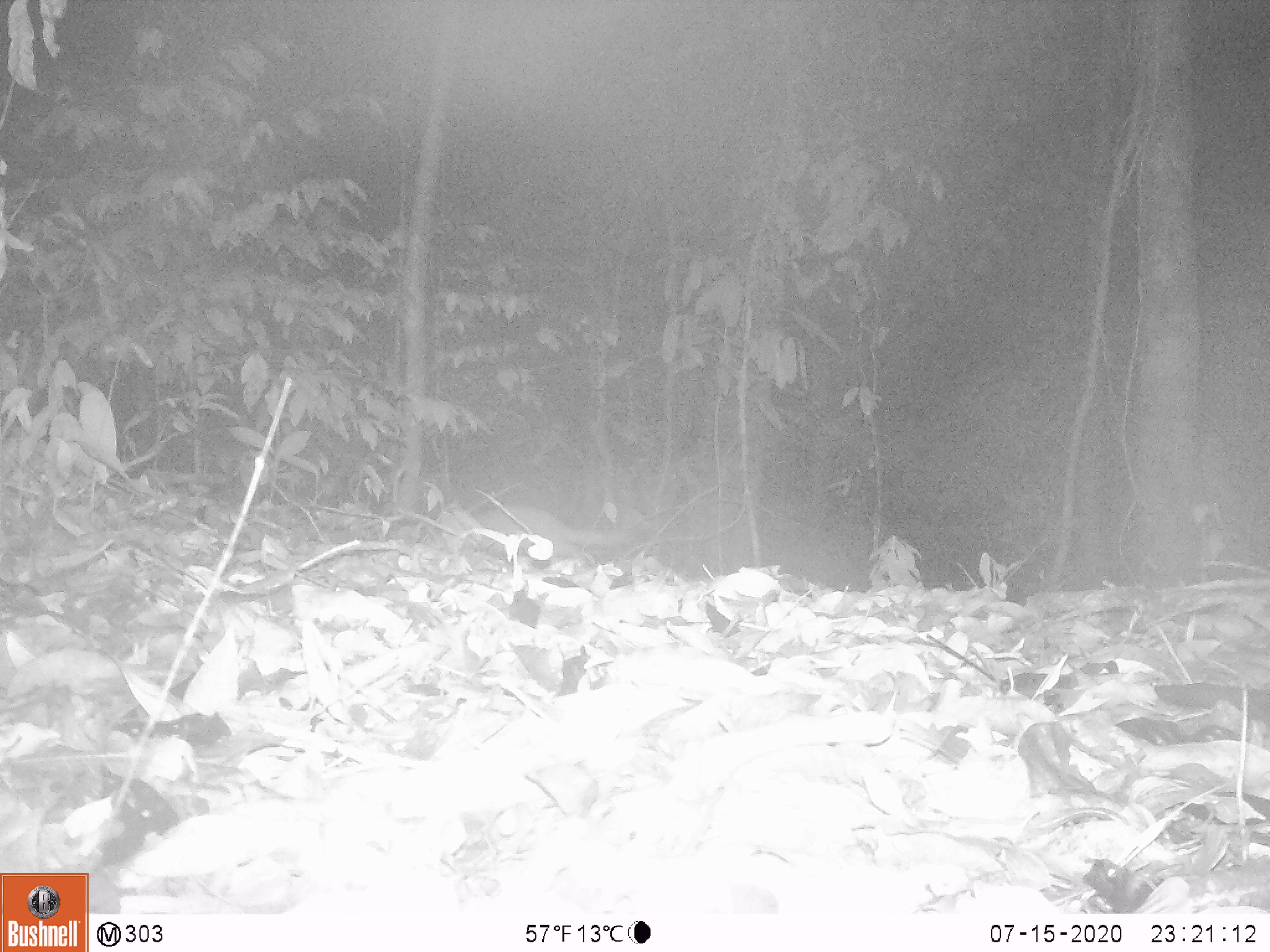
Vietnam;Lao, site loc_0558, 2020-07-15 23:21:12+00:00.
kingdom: Animalia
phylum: Chordata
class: Mammalia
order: Carnivora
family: Mustelidae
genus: Melogale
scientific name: Melogale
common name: ferret badger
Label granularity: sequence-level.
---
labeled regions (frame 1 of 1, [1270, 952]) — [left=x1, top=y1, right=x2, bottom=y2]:
ferret badger: [left=474, top=503, right=634, bottom=567]